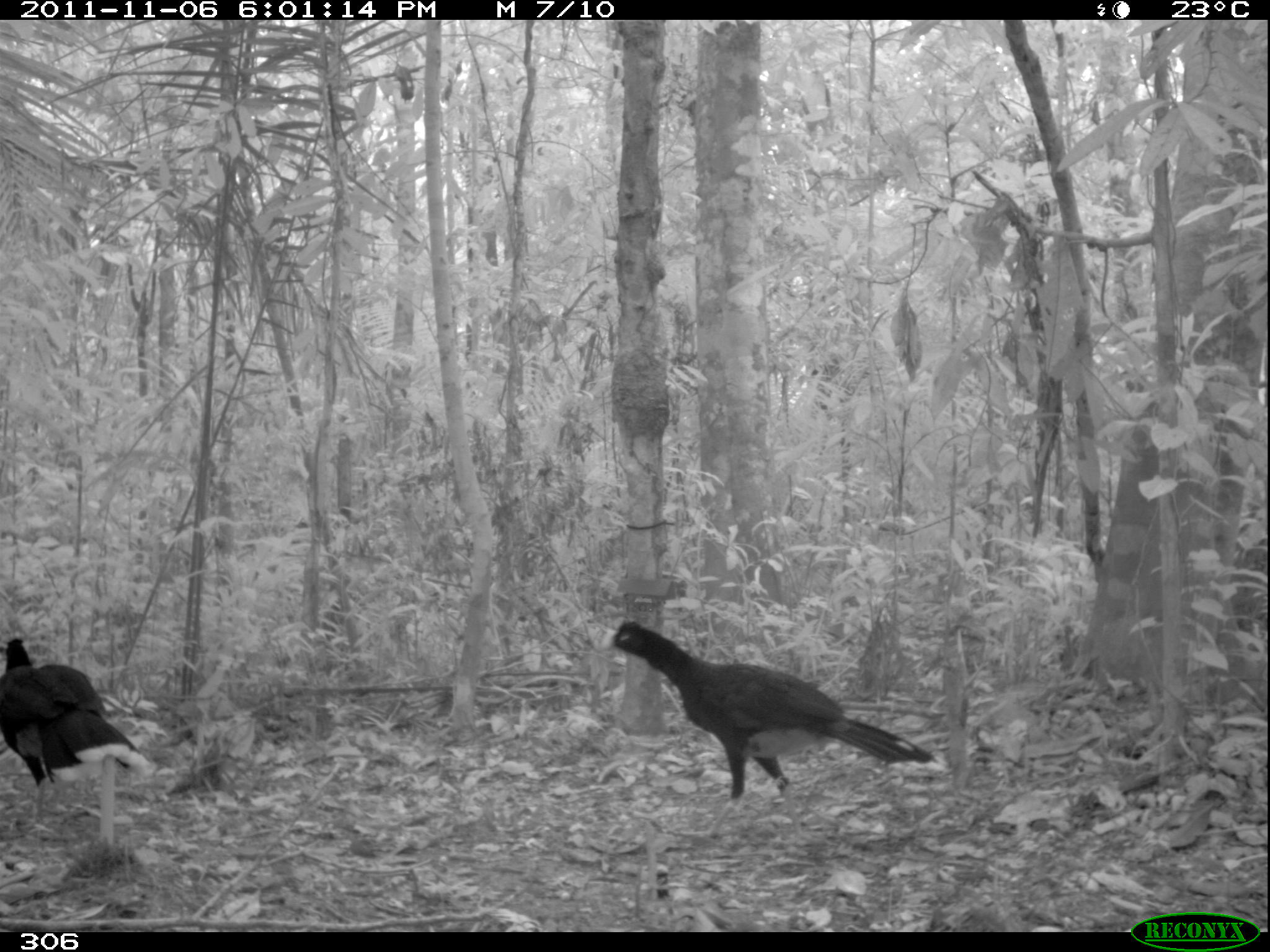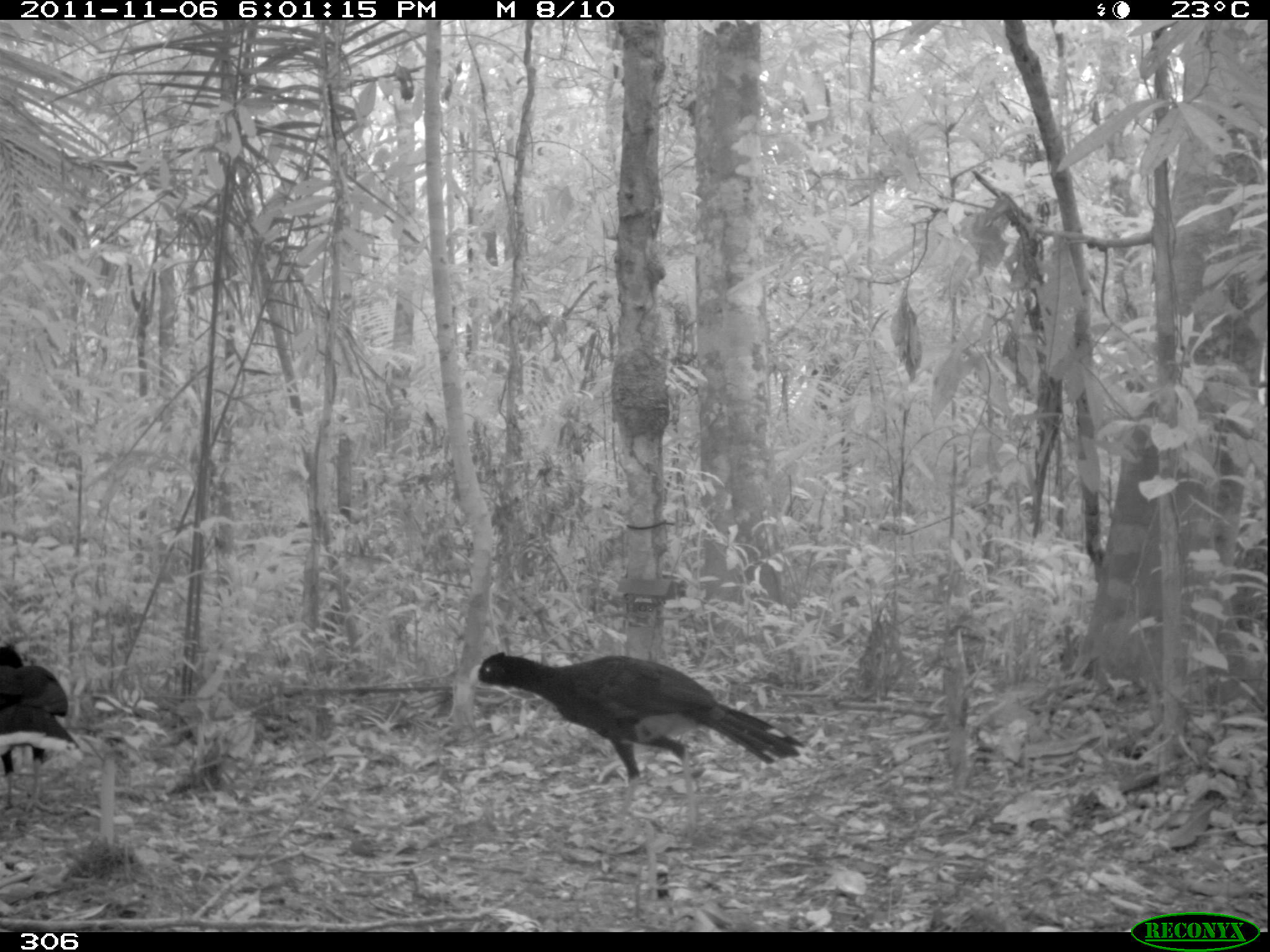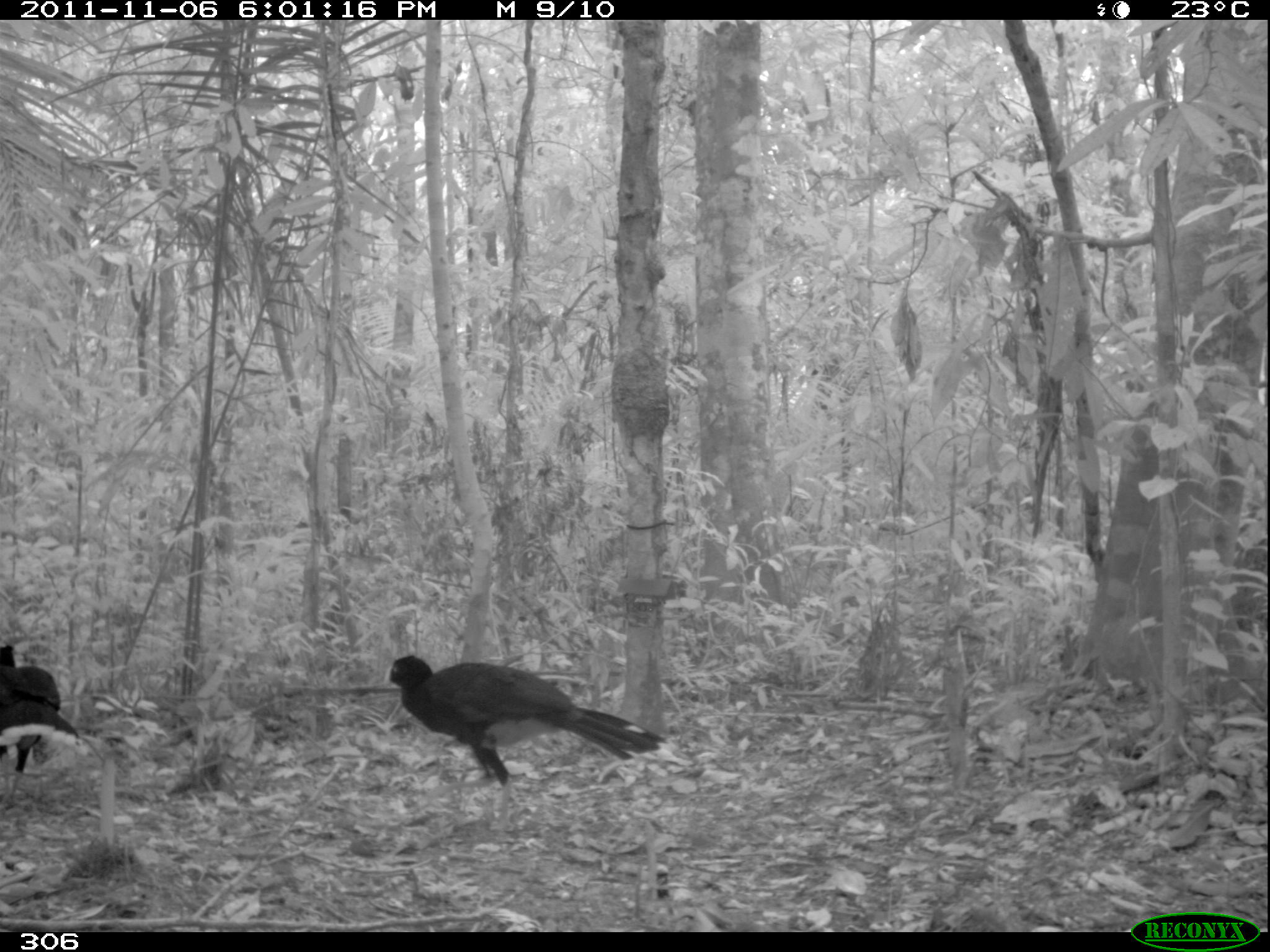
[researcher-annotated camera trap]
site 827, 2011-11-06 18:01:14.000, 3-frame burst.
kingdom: Animalia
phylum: Chordata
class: Aves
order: Galliformes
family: Cracidae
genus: Mitu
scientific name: Mitu tuberosum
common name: razor-billed curassow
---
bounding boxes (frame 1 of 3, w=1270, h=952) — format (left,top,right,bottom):
mitu tuberosum: (596,617,948,847); (0,636,158,848)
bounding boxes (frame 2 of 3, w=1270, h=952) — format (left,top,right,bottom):
mitu tuberosum: (467,651,813,839); (0,636,79,813)